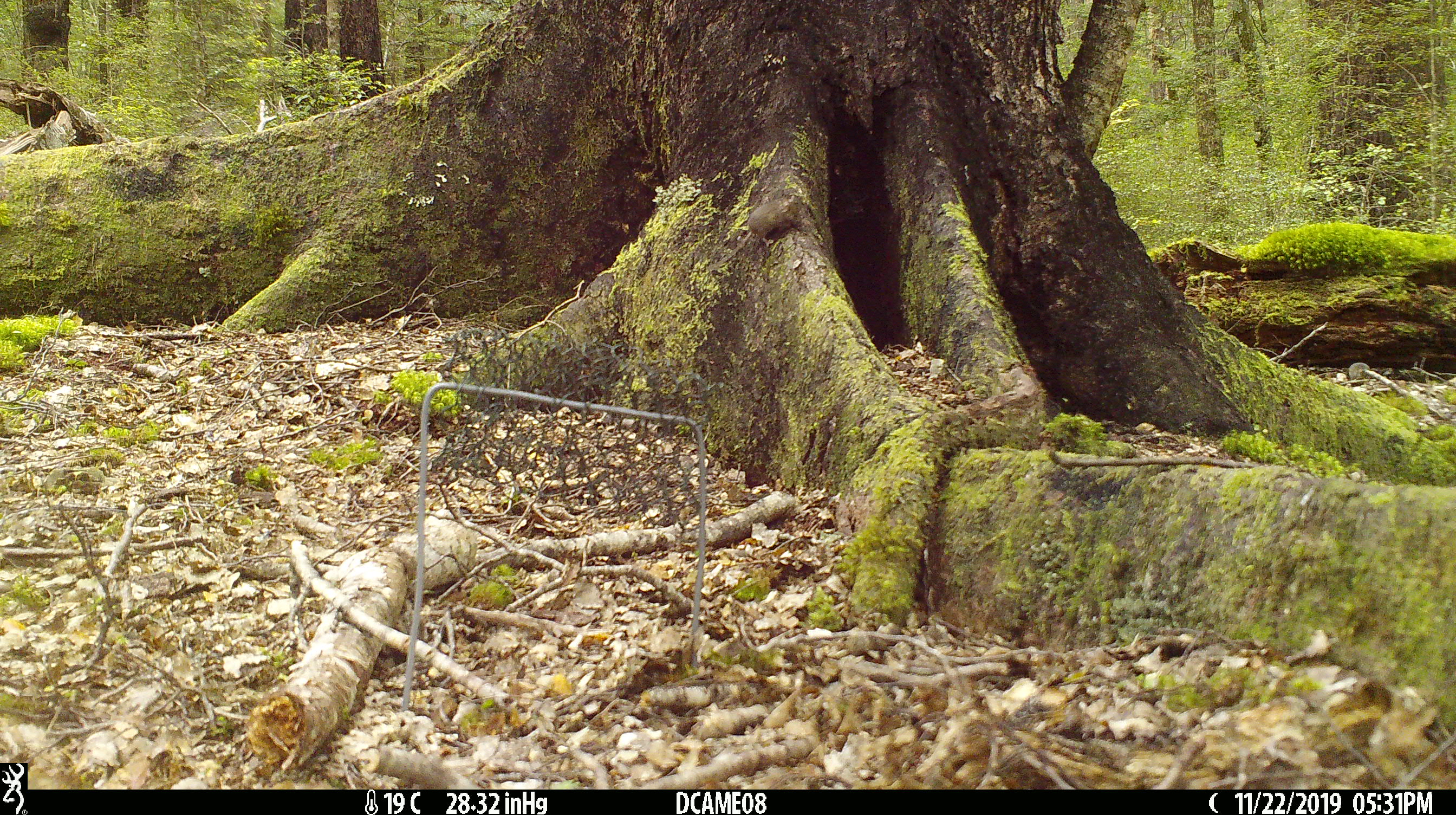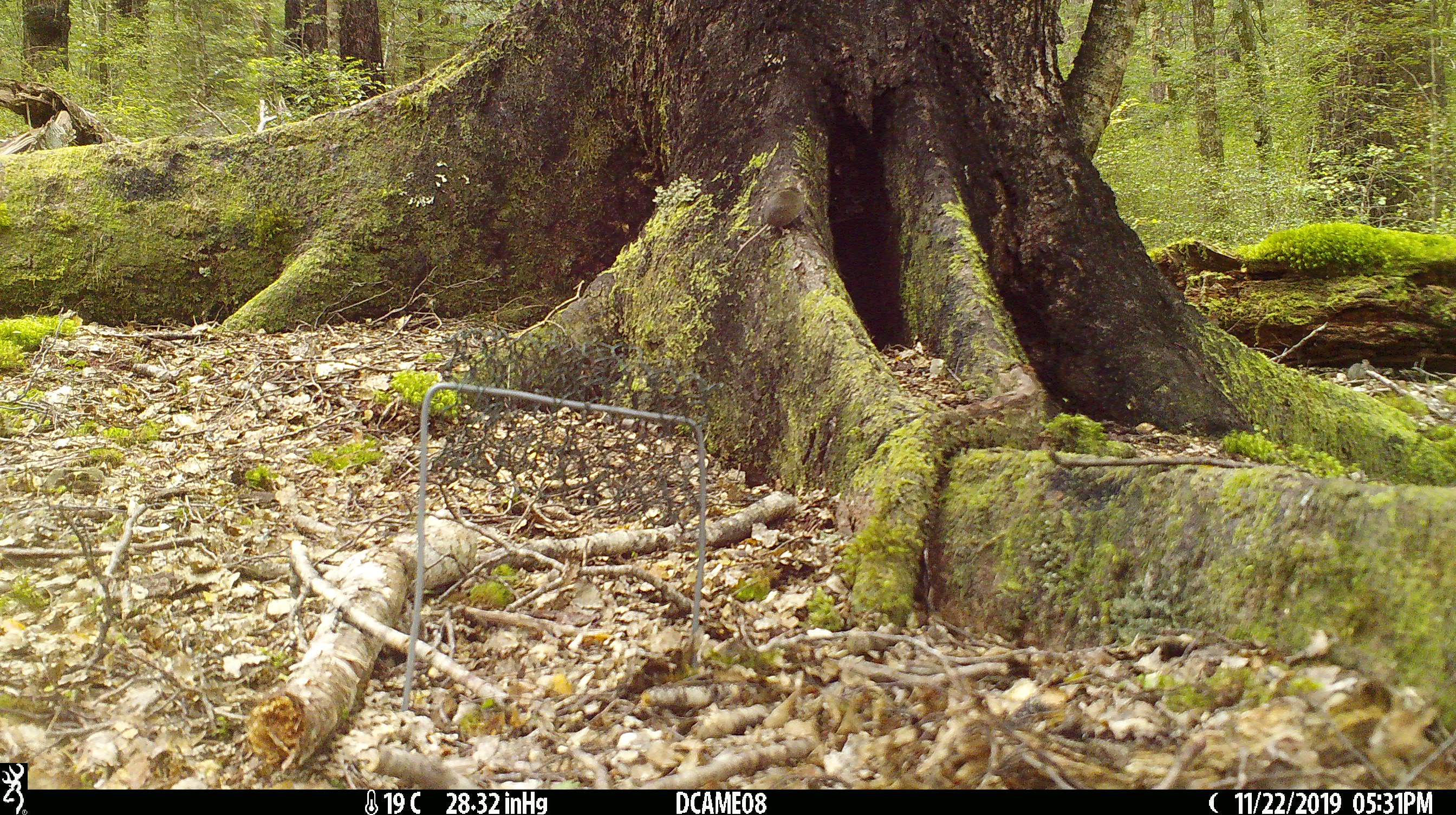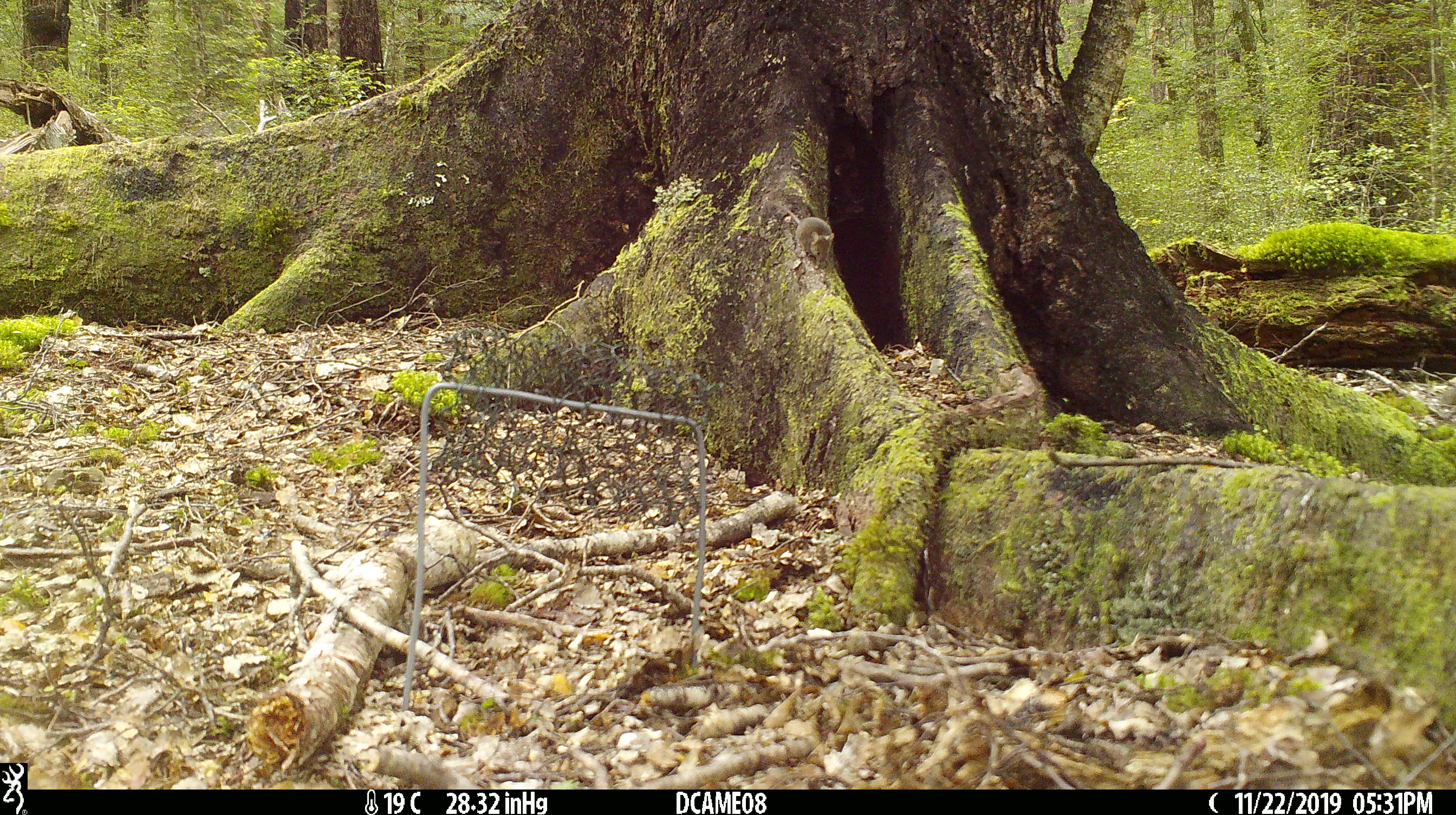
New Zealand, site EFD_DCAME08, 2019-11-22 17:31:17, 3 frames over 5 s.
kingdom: Animalia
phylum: Chordata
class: Mammalia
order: Rodentia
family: Muridae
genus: Mus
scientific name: Mus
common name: mouse